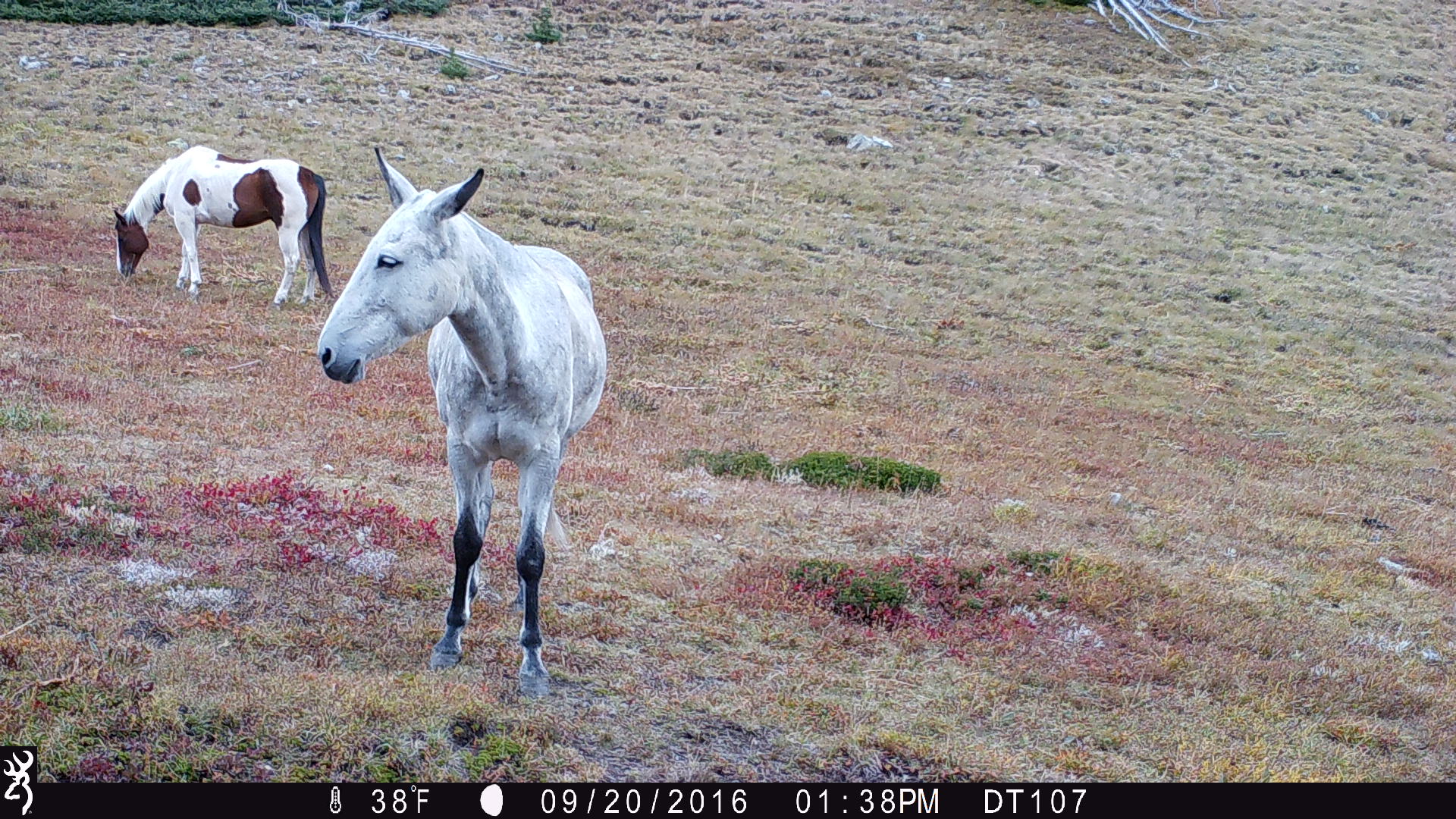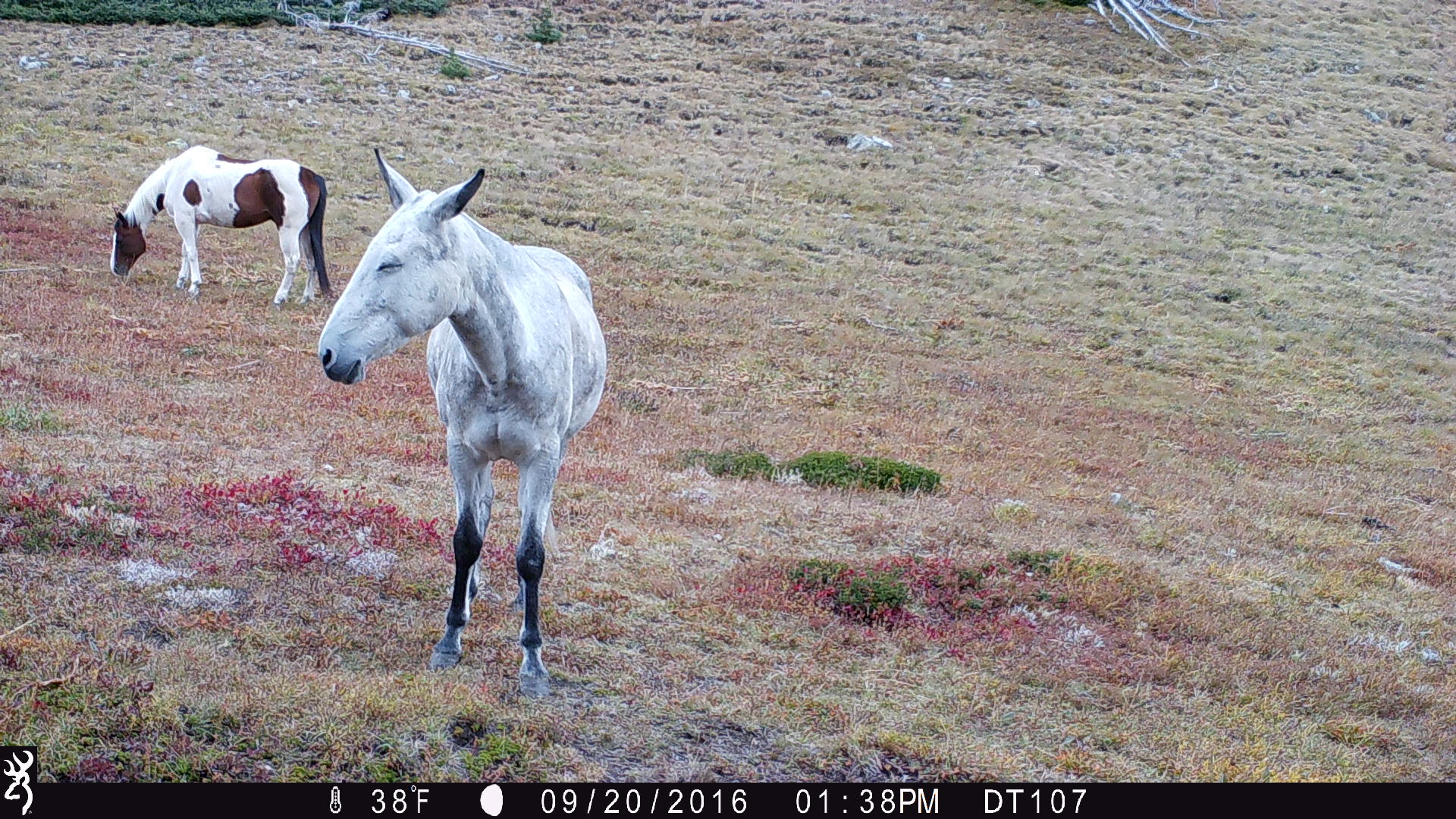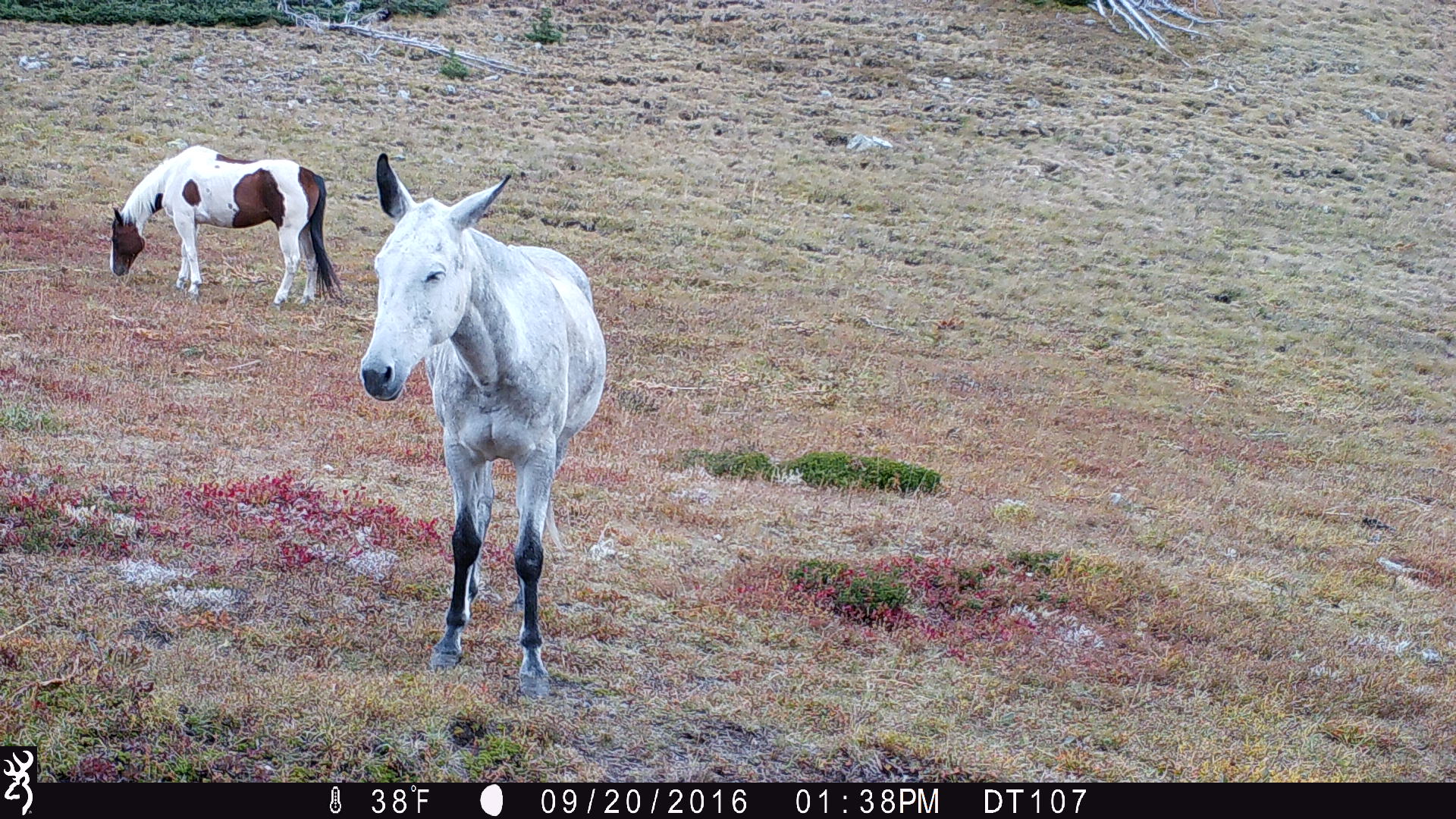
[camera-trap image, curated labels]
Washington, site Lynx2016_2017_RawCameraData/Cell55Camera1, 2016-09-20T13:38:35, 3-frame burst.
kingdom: Animalia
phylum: Chordata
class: Mammalia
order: Perissodactyla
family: Equidae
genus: Equus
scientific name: Equus caballus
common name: domestic horse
Domestic horse (Equus caballus). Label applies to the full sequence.